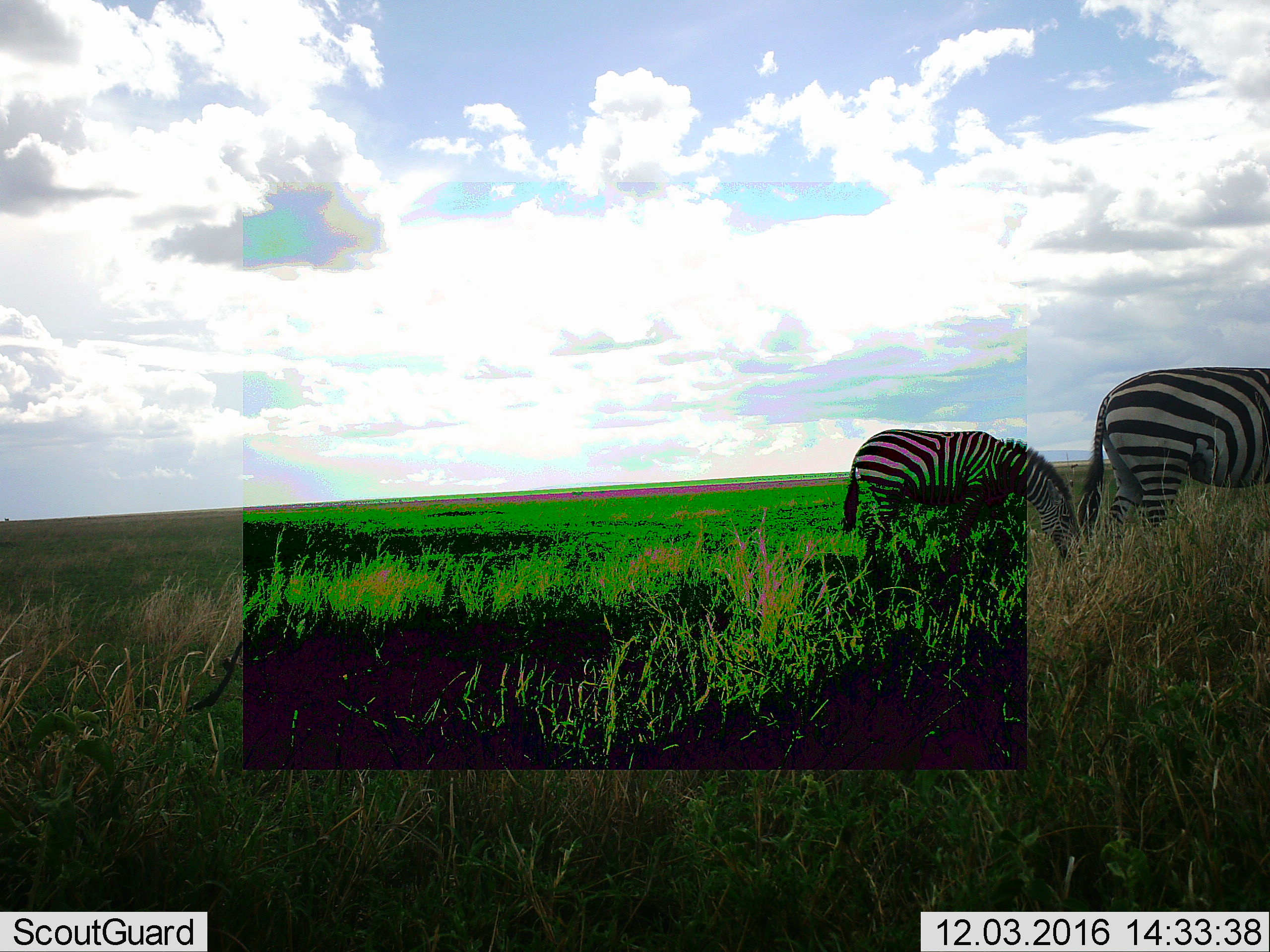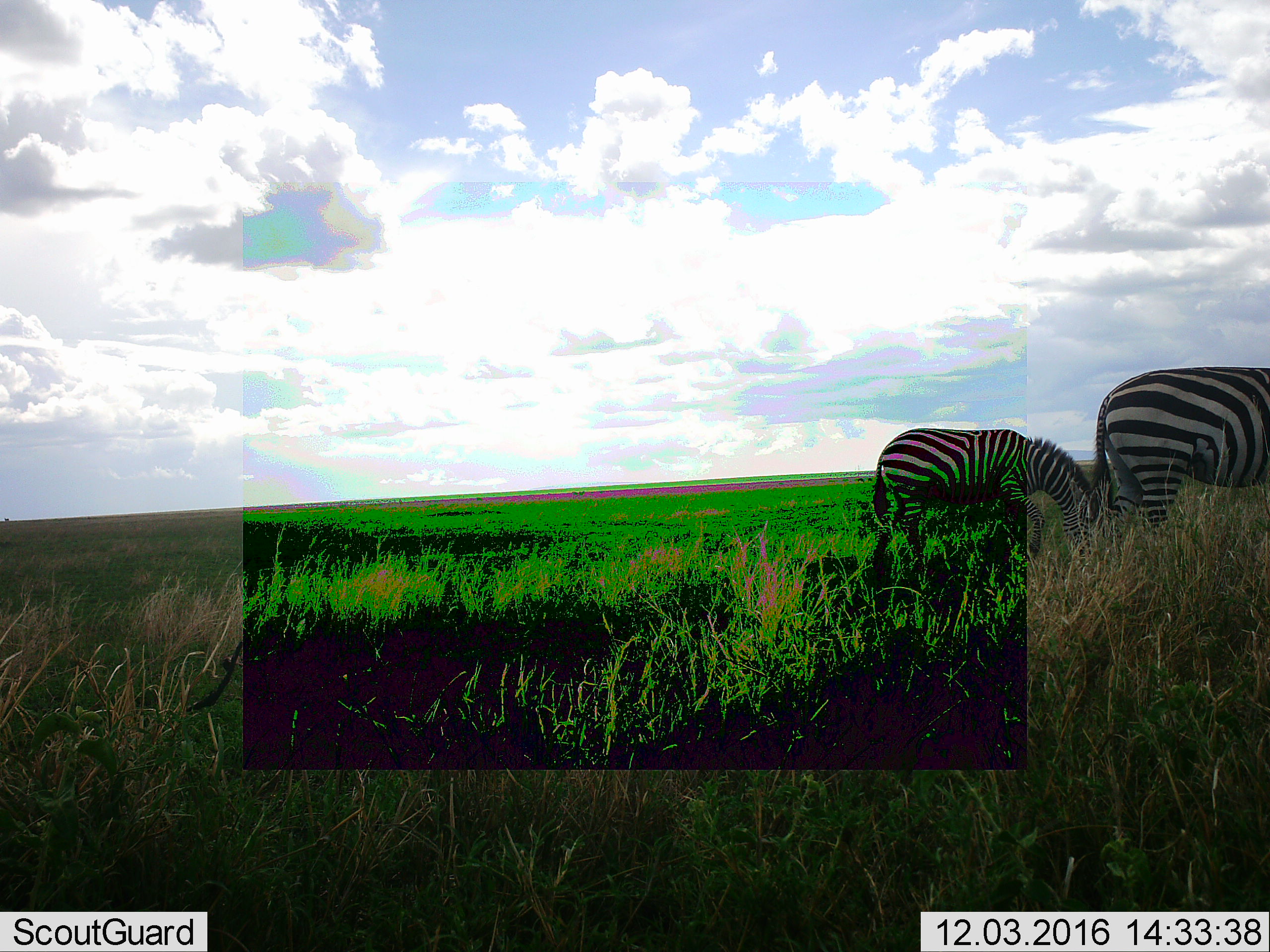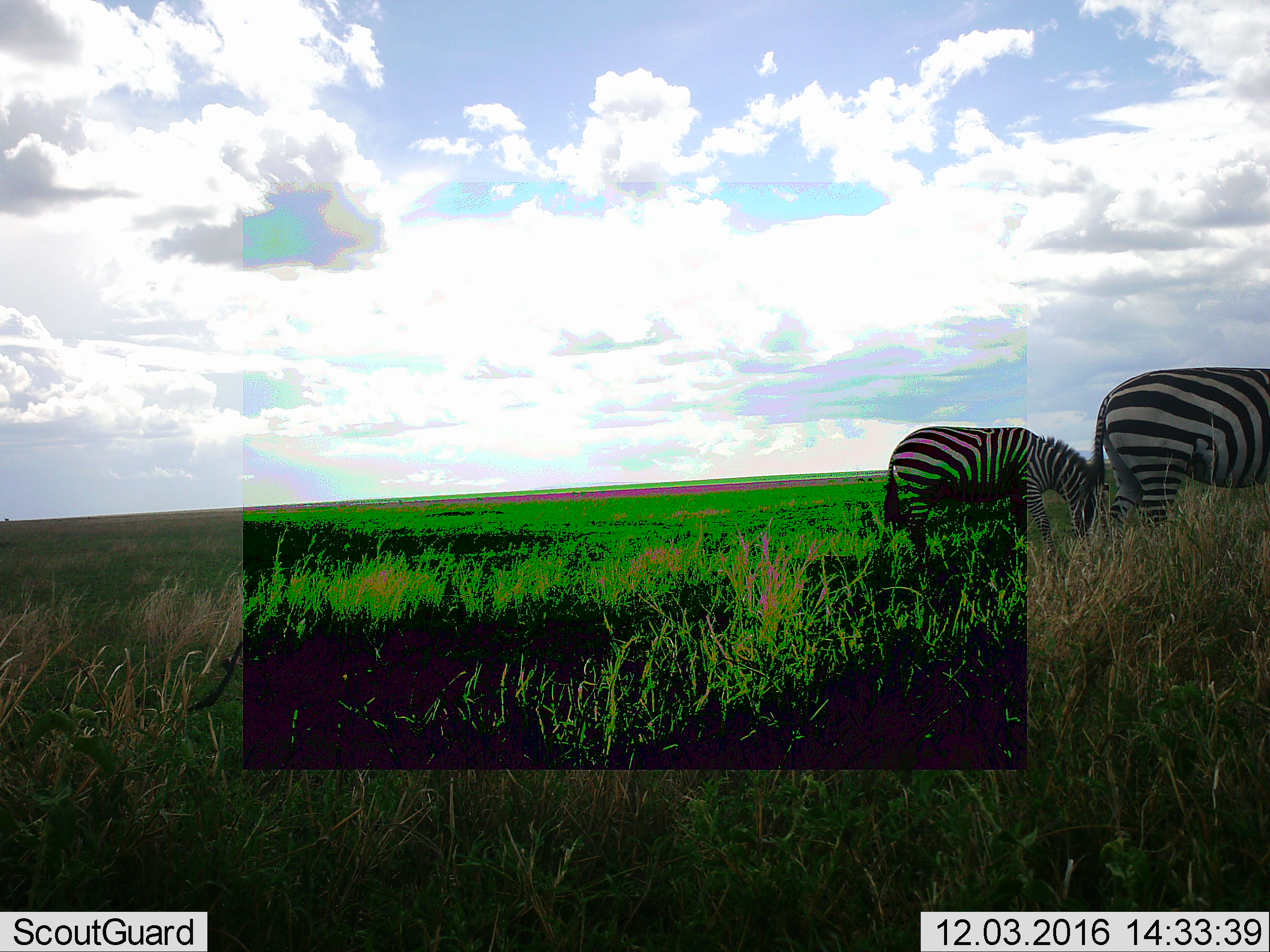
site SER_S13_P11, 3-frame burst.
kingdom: Animalia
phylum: Chordata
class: Mammalia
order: Perissodactyla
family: Equidae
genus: Equus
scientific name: Equus quagga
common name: plains zebra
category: zebraplains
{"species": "zebraplains (plains zebra) (Equus quagga)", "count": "2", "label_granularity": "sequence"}